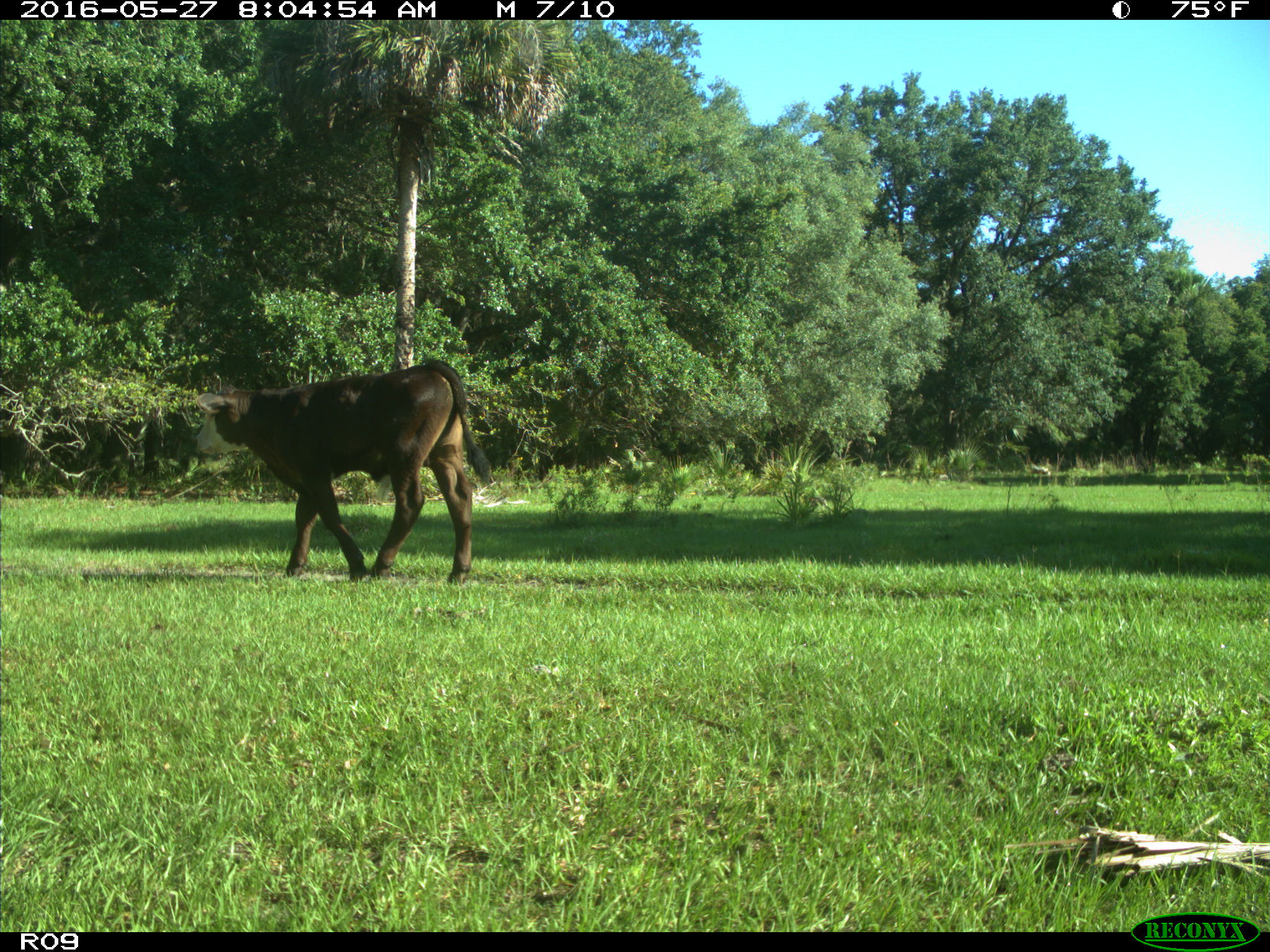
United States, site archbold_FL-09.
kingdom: Animalia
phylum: Chordata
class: Mammalia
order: Artiodactyla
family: Bovidae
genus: Bos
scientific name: Bos taurus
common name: domestic cow